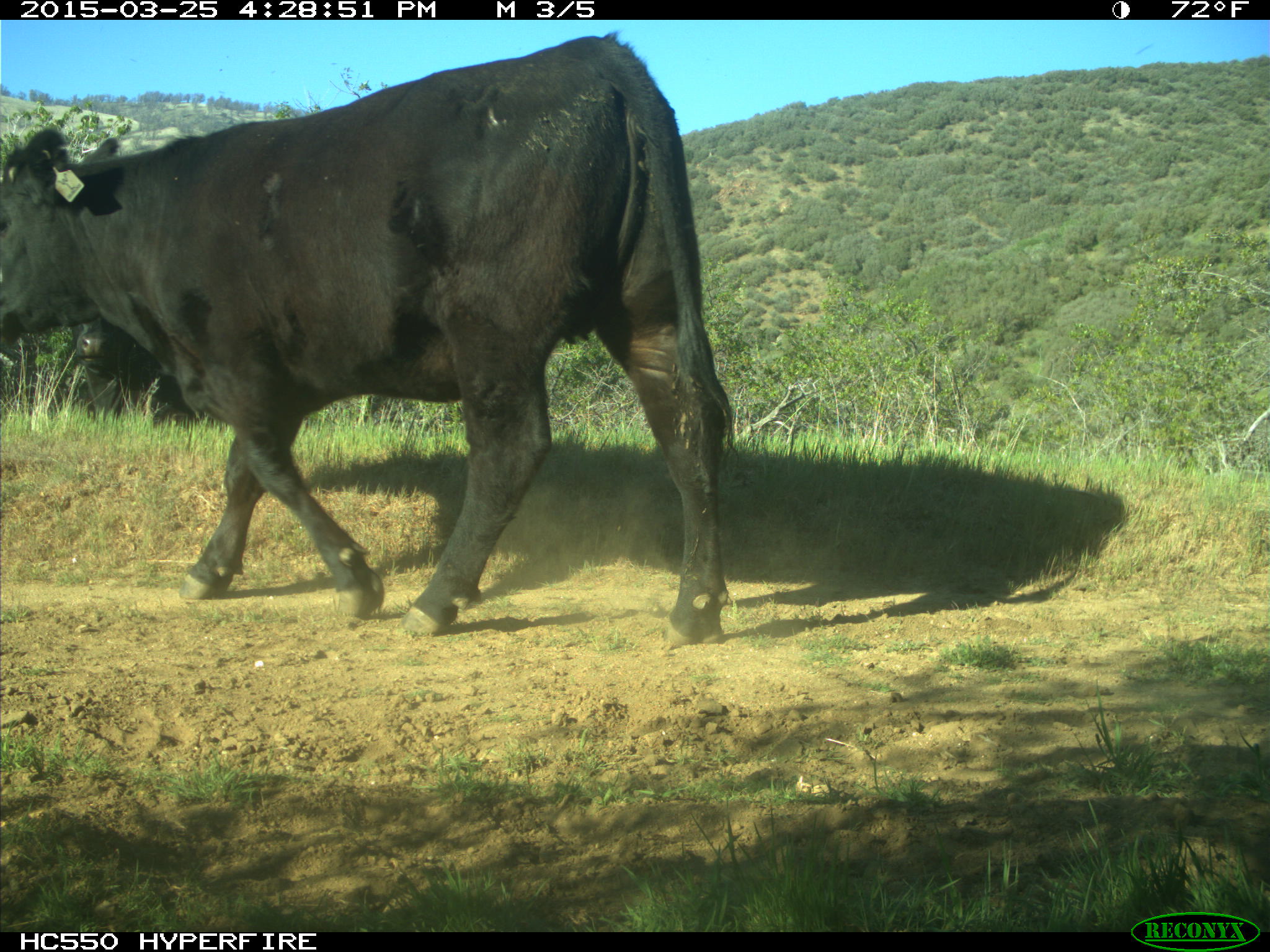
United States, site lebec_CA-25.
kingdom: Animalia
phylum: Chordata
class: Mammalia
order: Artiodactyla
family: Bovidae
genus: Bos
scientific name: Bos taurus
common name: domestic cow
Bos taurus (domestic cow).